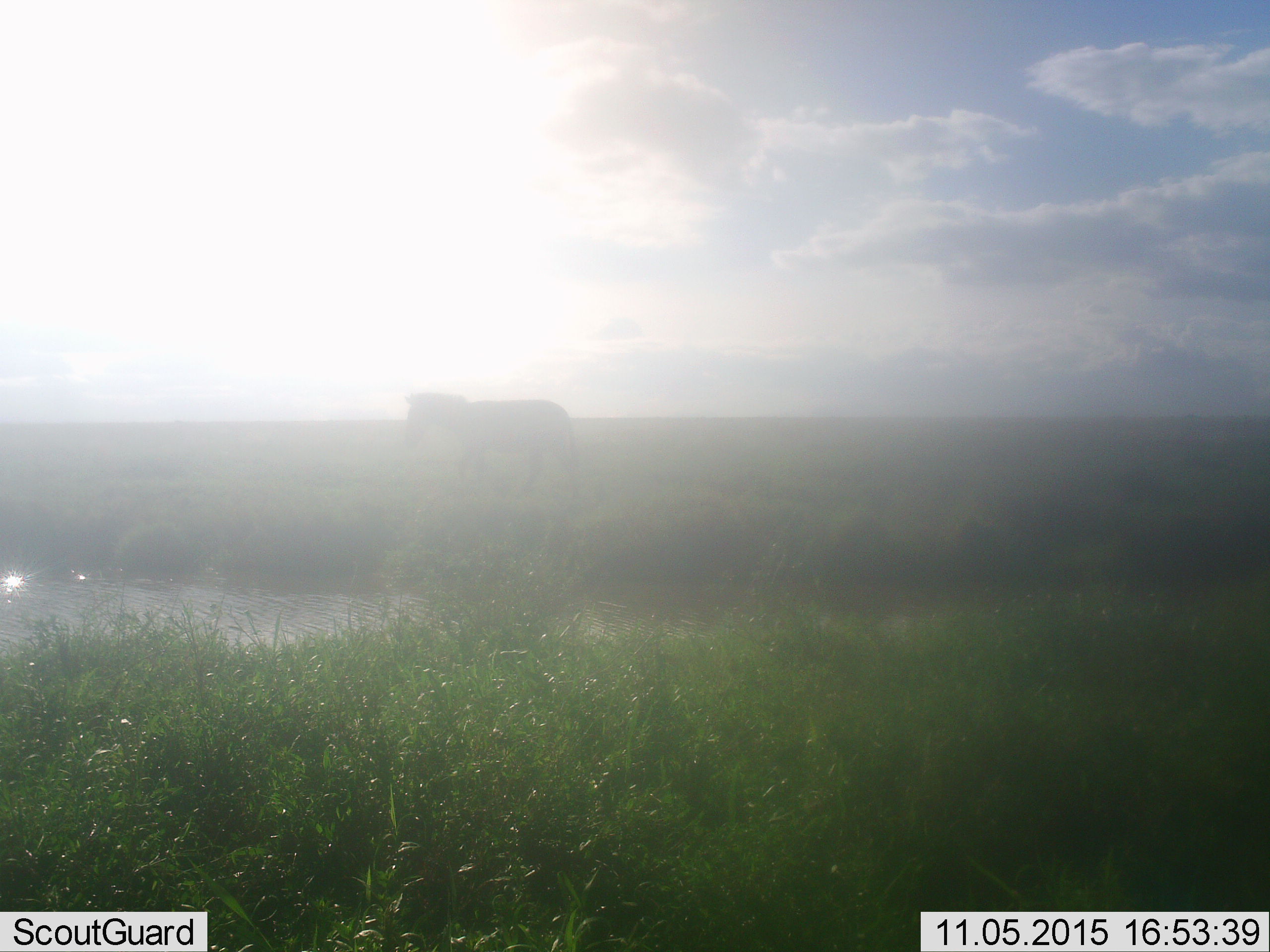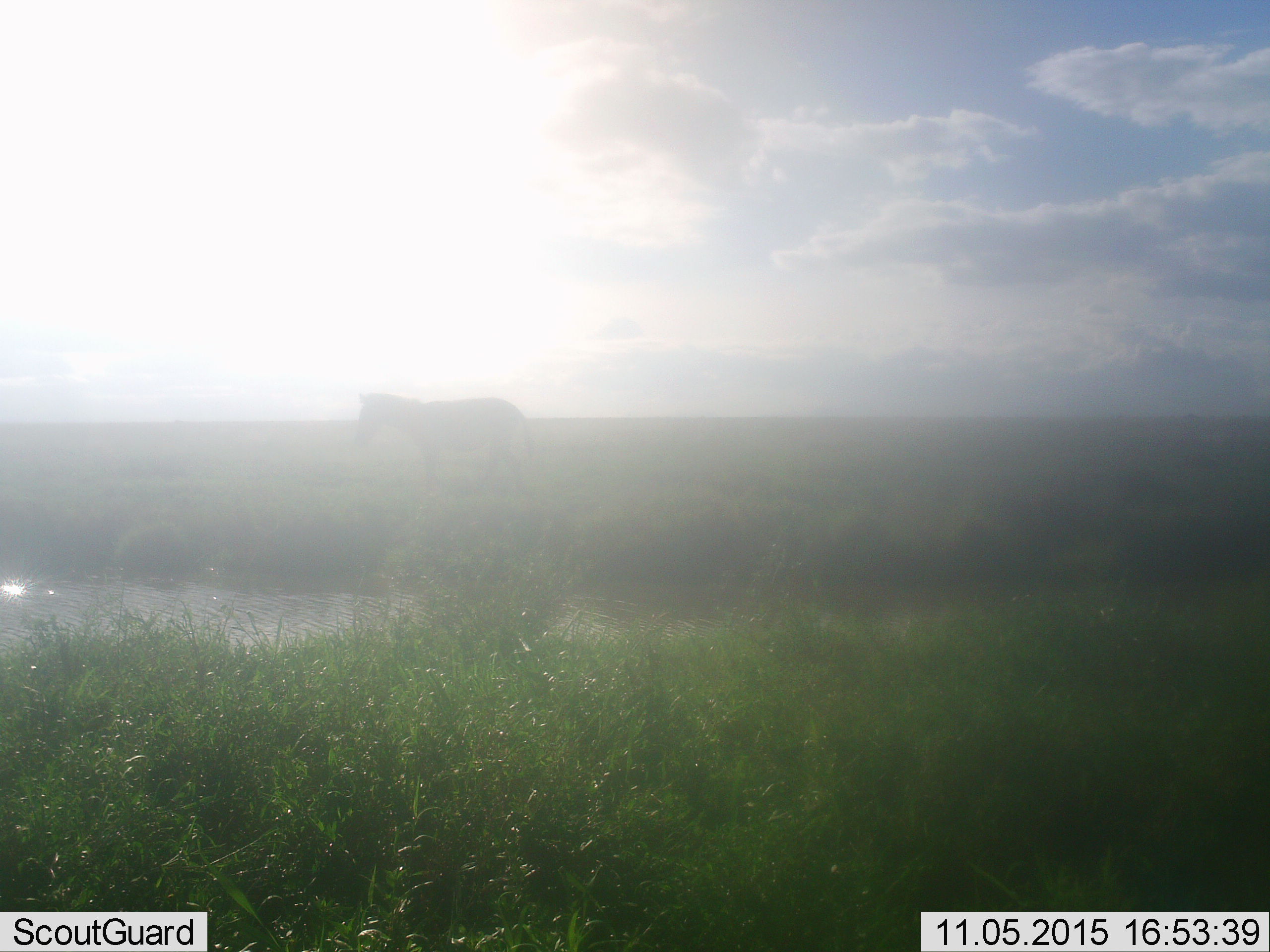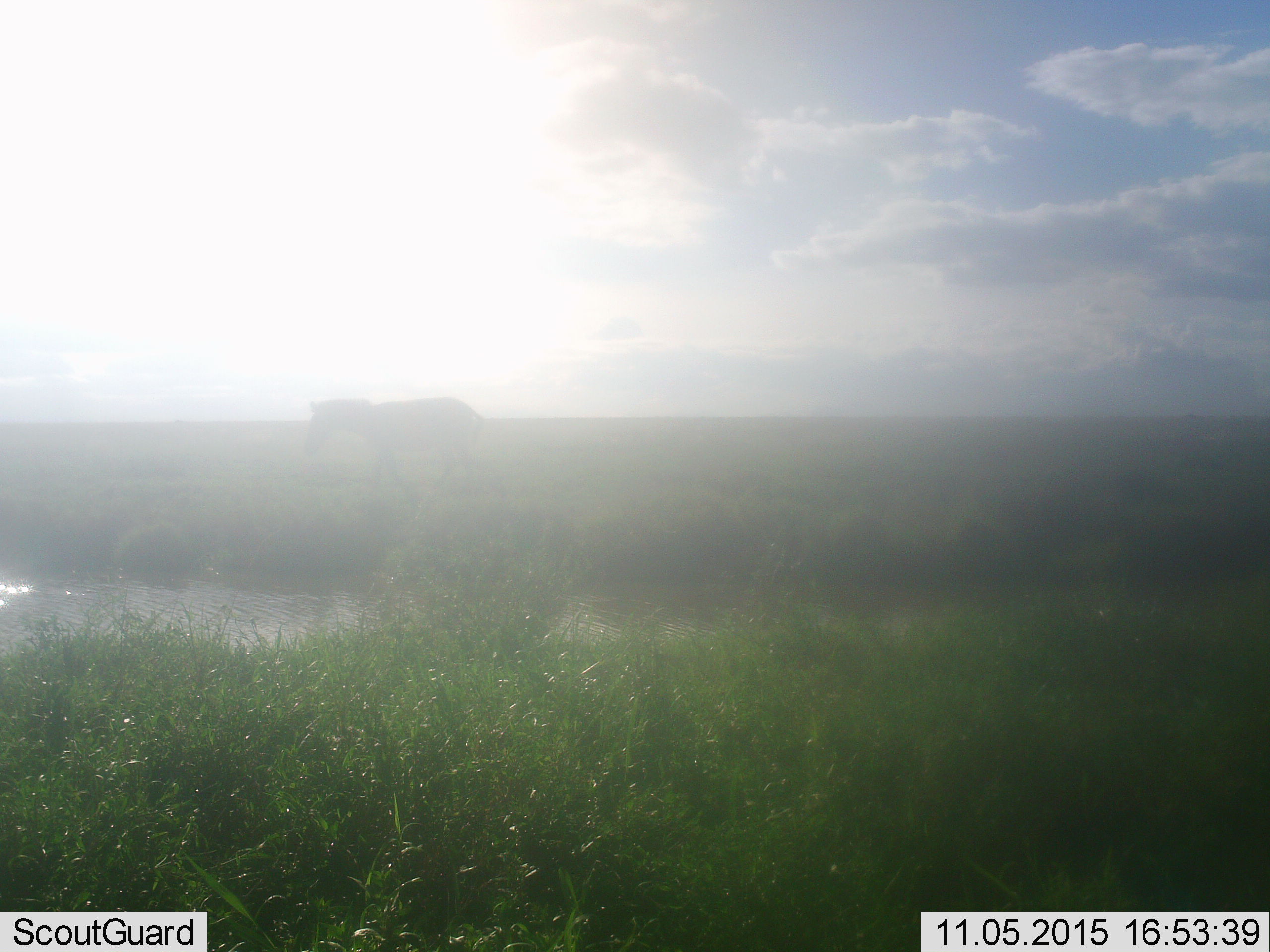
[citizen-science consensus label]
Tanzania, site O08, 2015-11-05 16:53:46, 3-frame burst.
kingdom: Animalia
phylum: Chordata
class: Mammalia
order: Perissodactyla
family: Equidae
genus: Equus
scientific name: Equus quagga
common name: plains zebra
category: zebra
Zebra (plains zebra) (Equus quagga), count 1. Behavior (volunteer vote fractions): standing 17%, resting 0%, moving 83%, interacting 0%. Young present (vote fraction): 0%. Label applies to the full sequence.